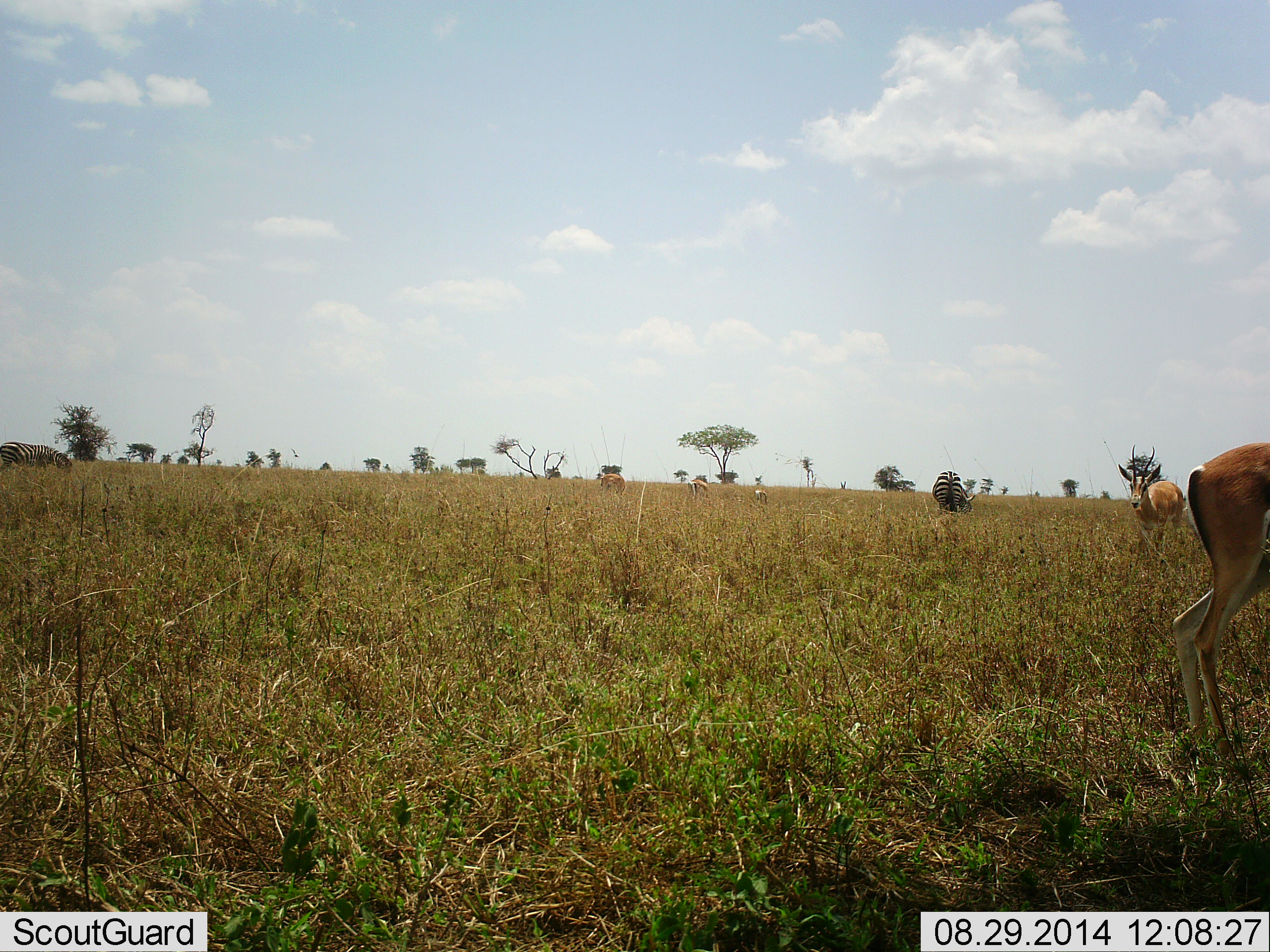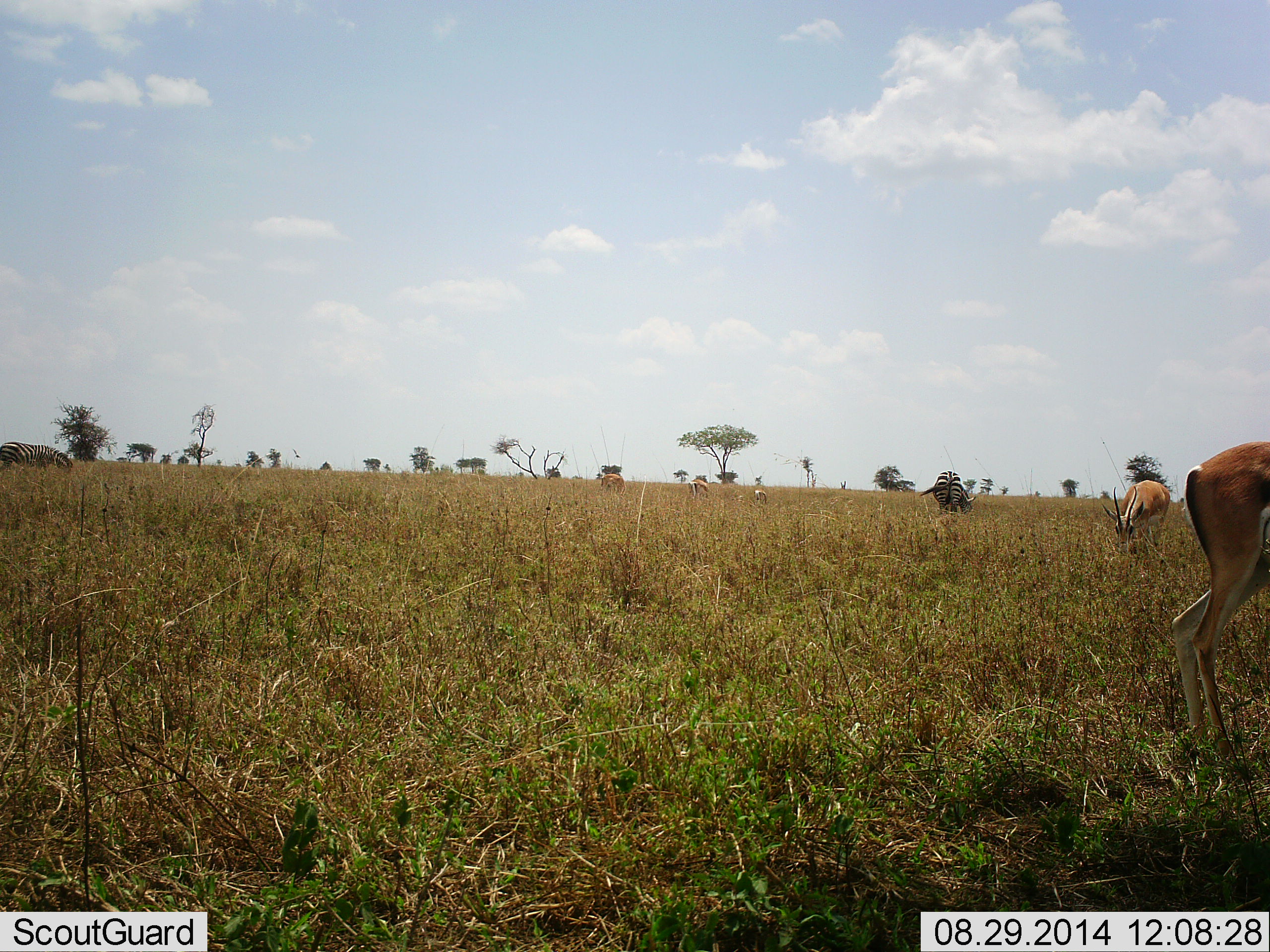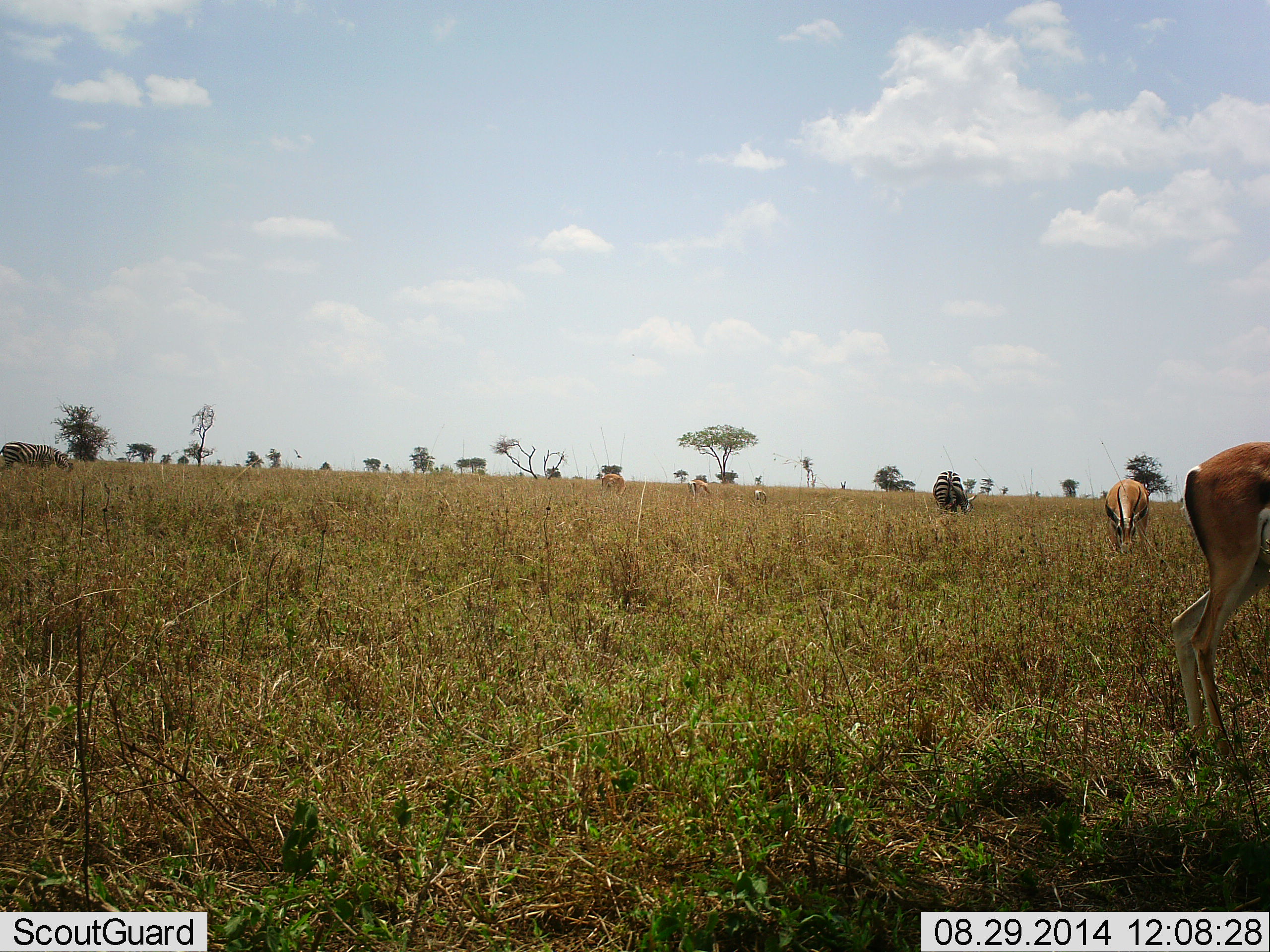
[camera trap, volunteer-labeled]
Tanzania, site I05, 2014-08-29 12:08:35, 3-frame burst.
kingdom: Animalia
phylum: Chordata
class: Mammalia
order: Artiodactyla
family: Bovidae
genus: Nanger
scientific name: Nanger granti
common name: grant's gazelle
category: gazellegrants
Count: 4.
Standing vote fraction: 64%.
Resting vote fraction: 0%.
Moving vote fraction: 0%.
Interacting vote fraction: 0%.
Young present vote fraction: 0%.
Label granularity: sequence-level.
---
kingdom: Animalia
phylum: Chordata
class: Mammalia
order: Perissodactyla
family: Equidae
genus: Equus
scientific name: Equus quagga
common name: plains zebra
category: zebra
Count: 2.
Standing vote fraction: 31%.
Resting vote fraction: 0%.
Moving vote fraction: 6%.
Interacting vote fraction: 0%.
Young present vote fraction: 0%.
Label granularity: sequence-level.